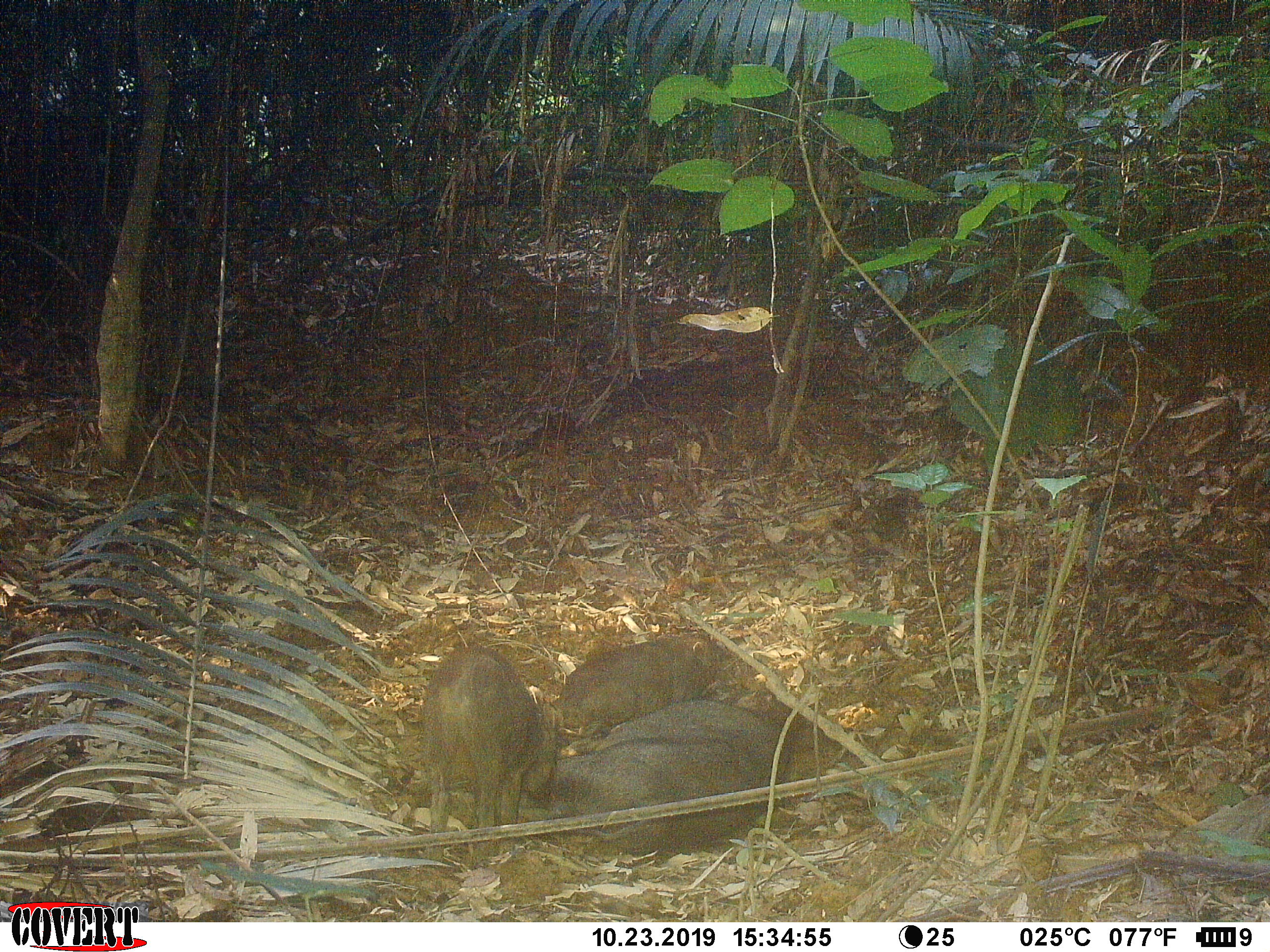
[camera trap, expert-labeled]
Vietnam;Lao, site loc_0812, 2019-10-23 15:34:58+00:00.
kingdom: Animalia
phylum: Chordata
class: Mammalia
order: Artiodactyla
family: Suidae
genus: Sus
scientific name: Sus scrofa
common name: eurasian wild pig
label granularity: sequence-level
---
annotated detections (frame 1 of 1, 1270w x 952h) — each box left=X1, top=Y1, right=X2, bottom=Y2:
eurasian wild pig: left=550, top=689, right=790, bottom=853; left=418, top=641, right=559, bottom=835; left=562, top=635, right=730, bottom=732